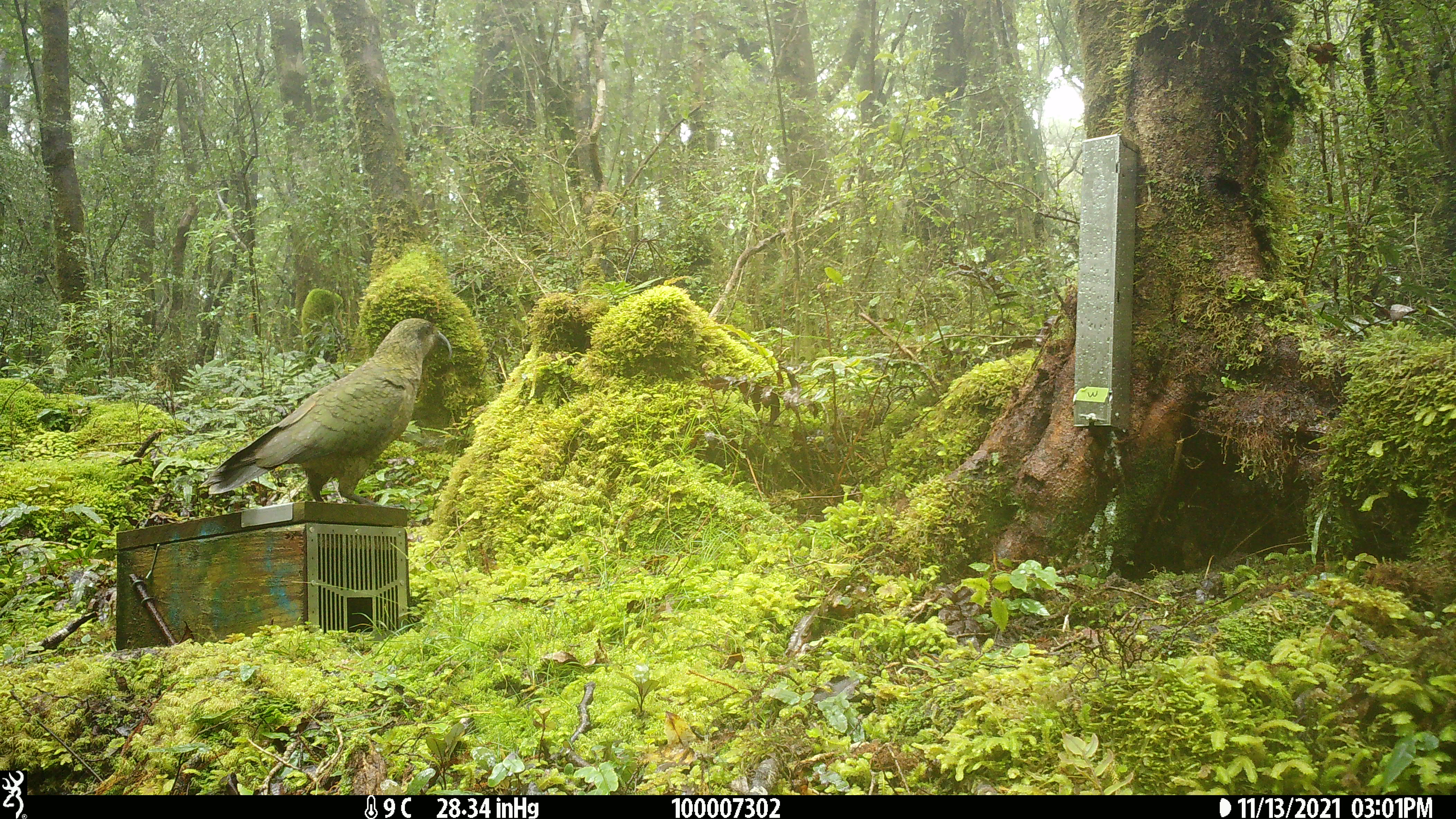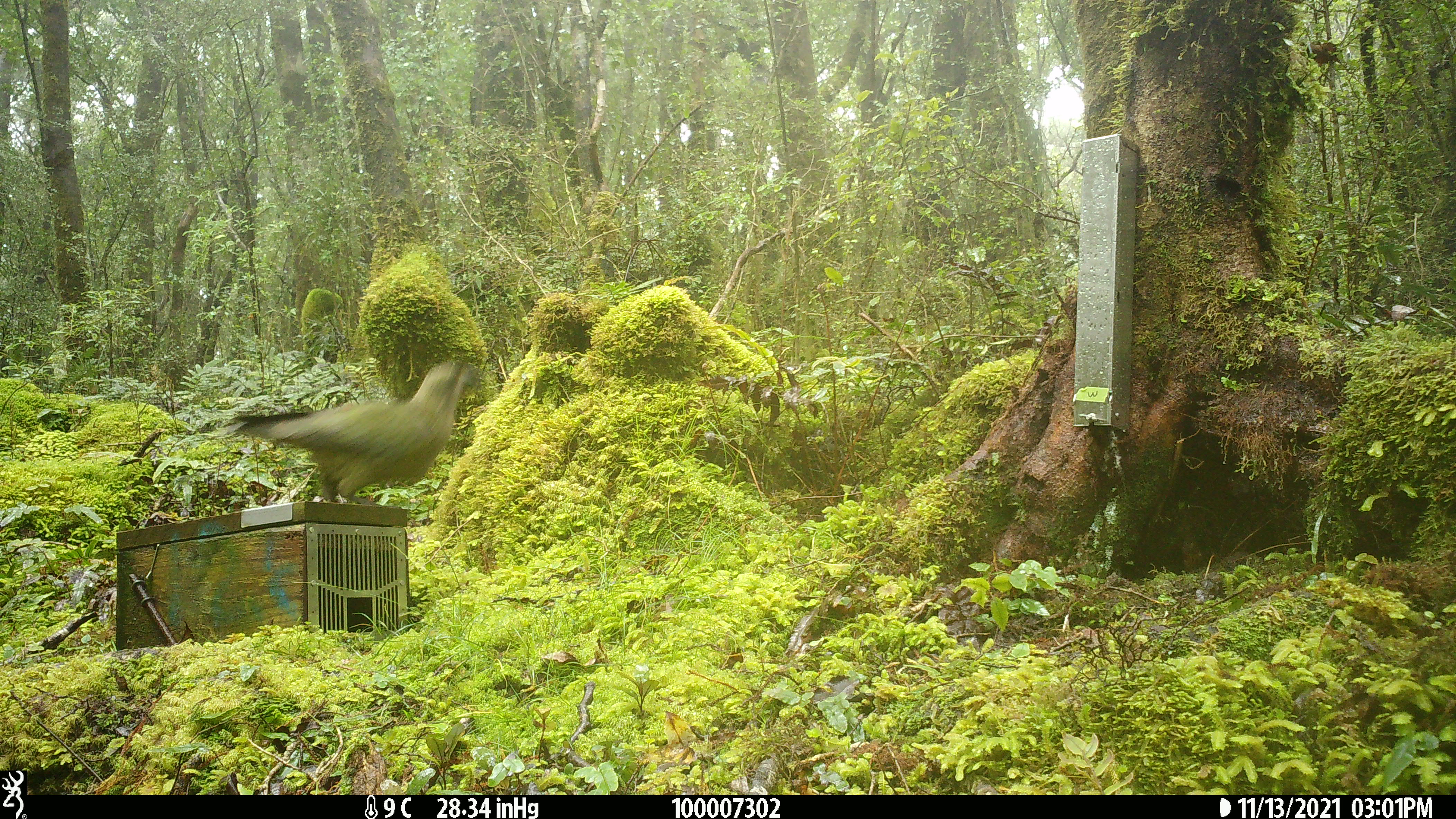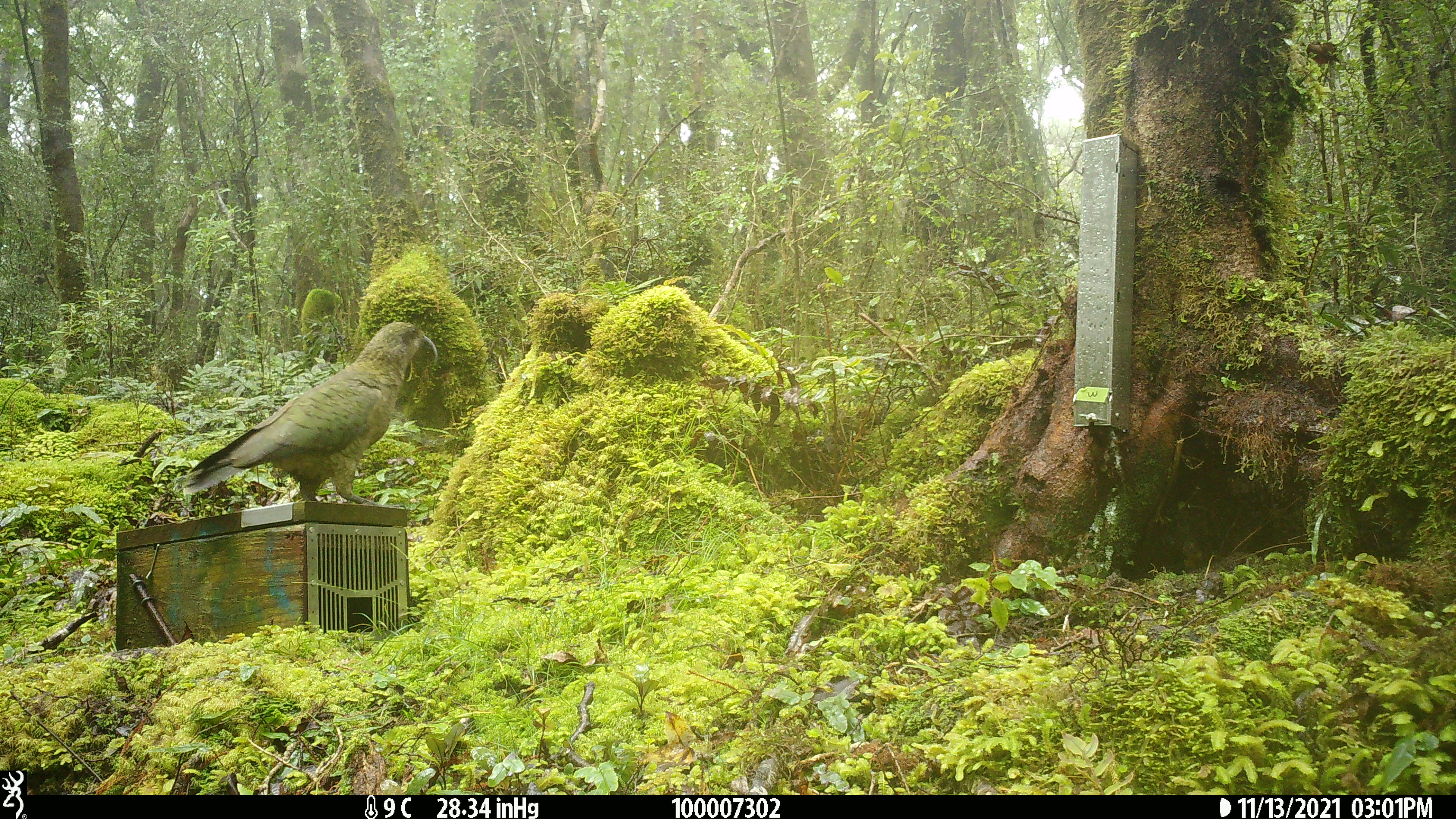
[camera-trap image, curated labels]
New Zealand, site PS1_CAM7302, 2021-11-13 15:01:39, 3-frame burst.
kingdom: Animalia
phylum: Chordata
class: Aves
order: Psittaciformes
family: Strigopidae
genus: Nestor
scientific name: Nestor notabilis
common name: kea